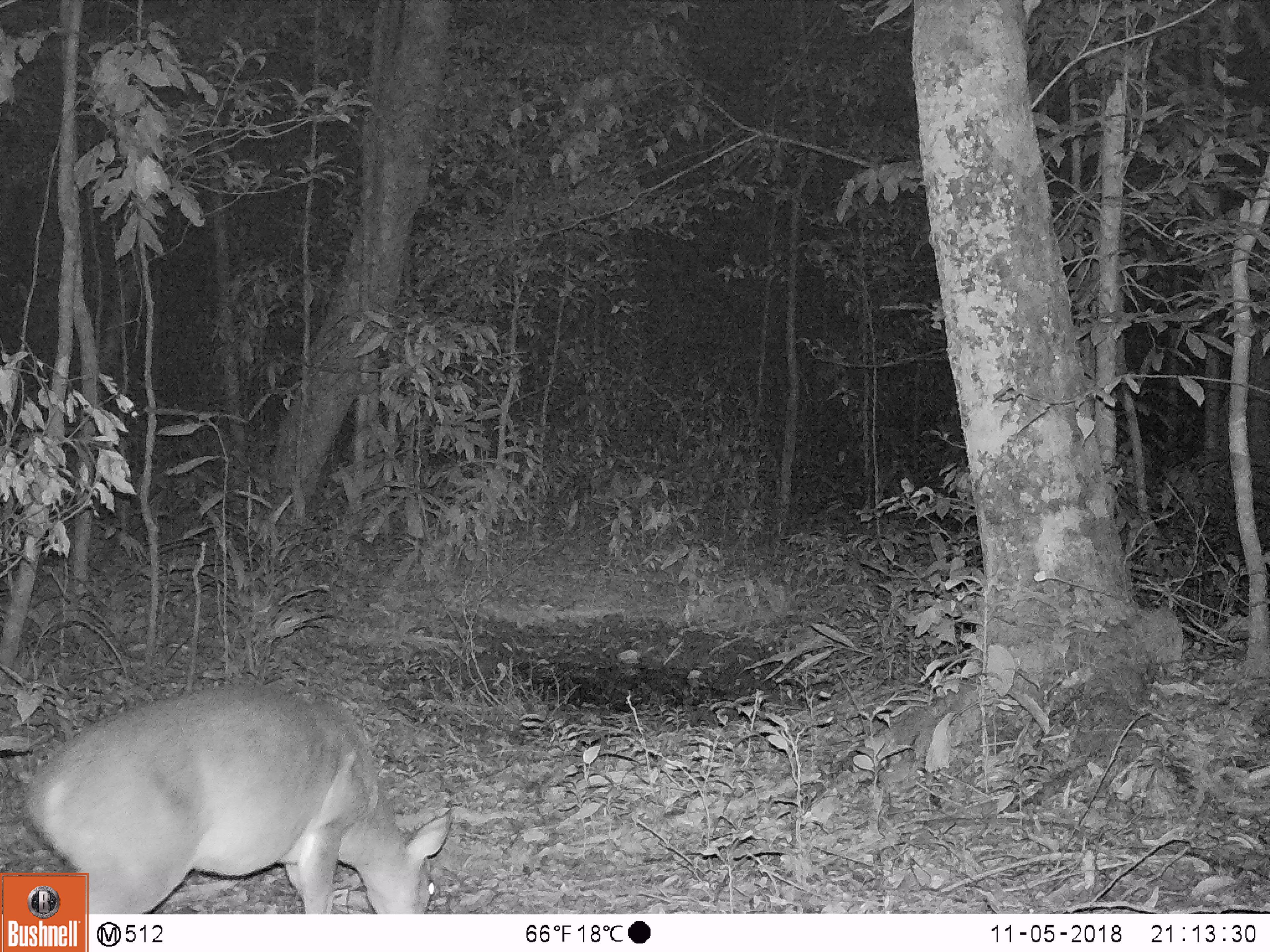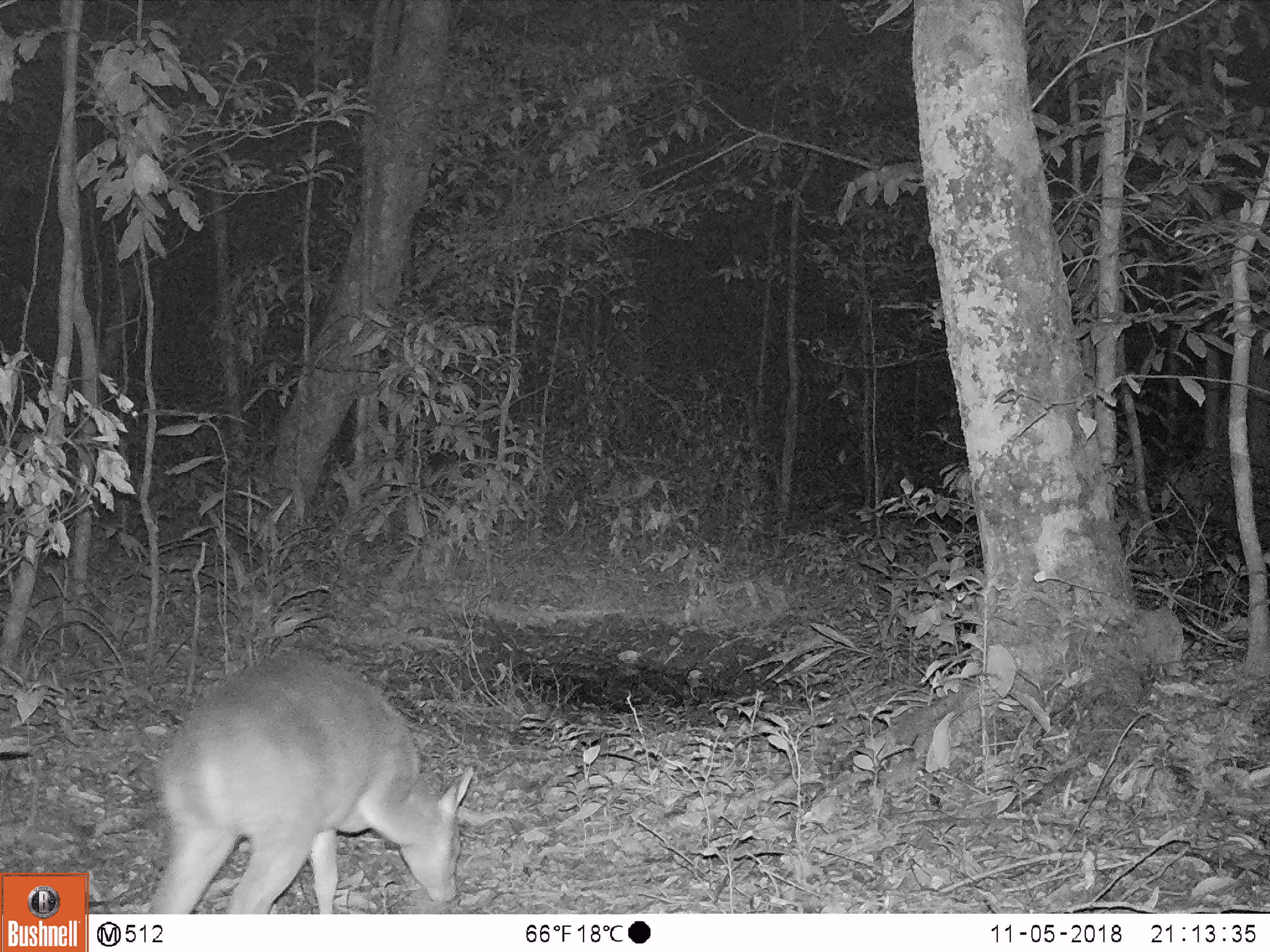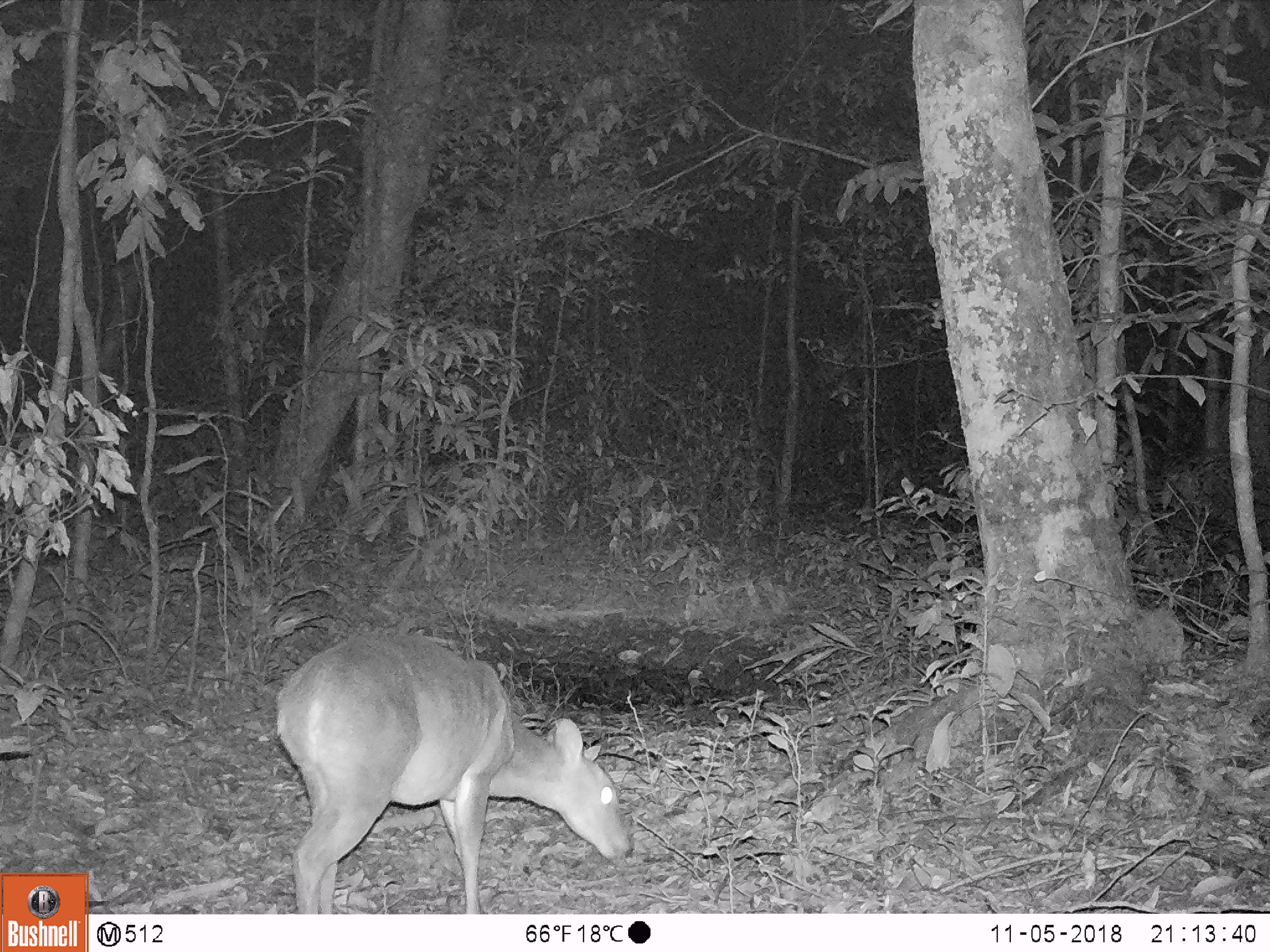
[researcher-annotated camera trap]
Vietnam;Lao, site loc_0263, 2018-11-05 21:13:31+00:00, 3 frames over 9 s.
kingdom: Animalia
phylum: Chordata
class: Mammalia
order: Artiodactyla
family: Cervidae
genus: Muntiacus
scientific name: Muntiacus vuquangensis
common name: large-antlered muntjac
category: large antlered muntjac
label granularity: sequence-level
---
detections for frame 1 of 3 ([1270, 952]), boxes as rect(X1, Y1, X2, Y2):
large antlered muntjac: rect(23, 682, 453, 913)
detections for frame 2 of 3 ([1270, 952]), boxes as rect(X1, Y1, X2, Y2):
large antlered muntjac: rect(147, 651, 474, 913)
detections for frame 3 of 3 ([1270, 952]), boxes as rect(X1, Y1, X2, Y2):
large antlered muntjac: rect(274, 631, 630, 914)